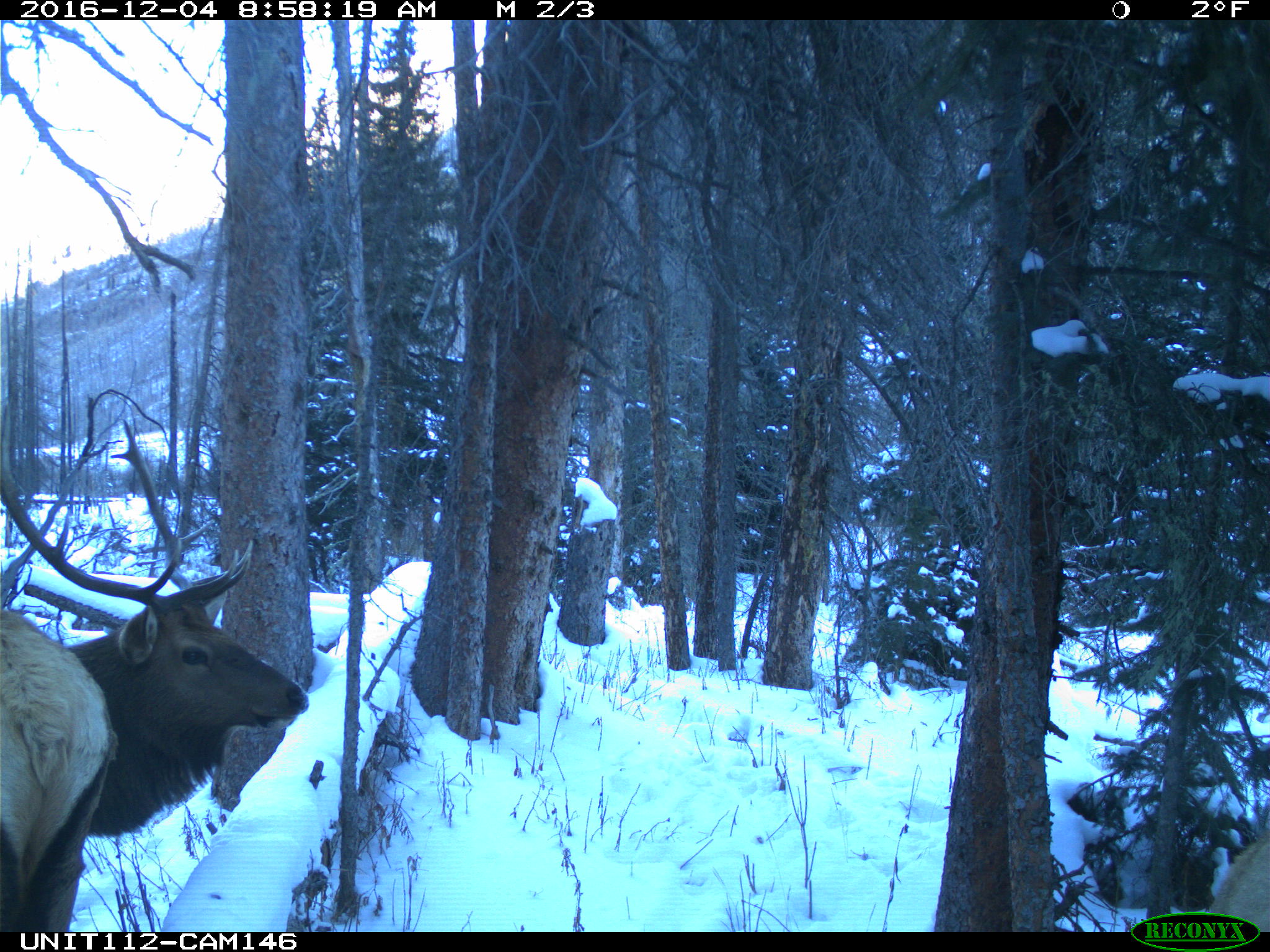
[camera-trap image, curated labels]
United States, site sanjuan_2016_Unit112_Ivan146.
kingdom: Animalia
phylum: Chordata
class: Mammalia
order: Artiodactyla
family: Cervidae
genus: Cervus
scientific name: Cervus elaphus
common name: red deer